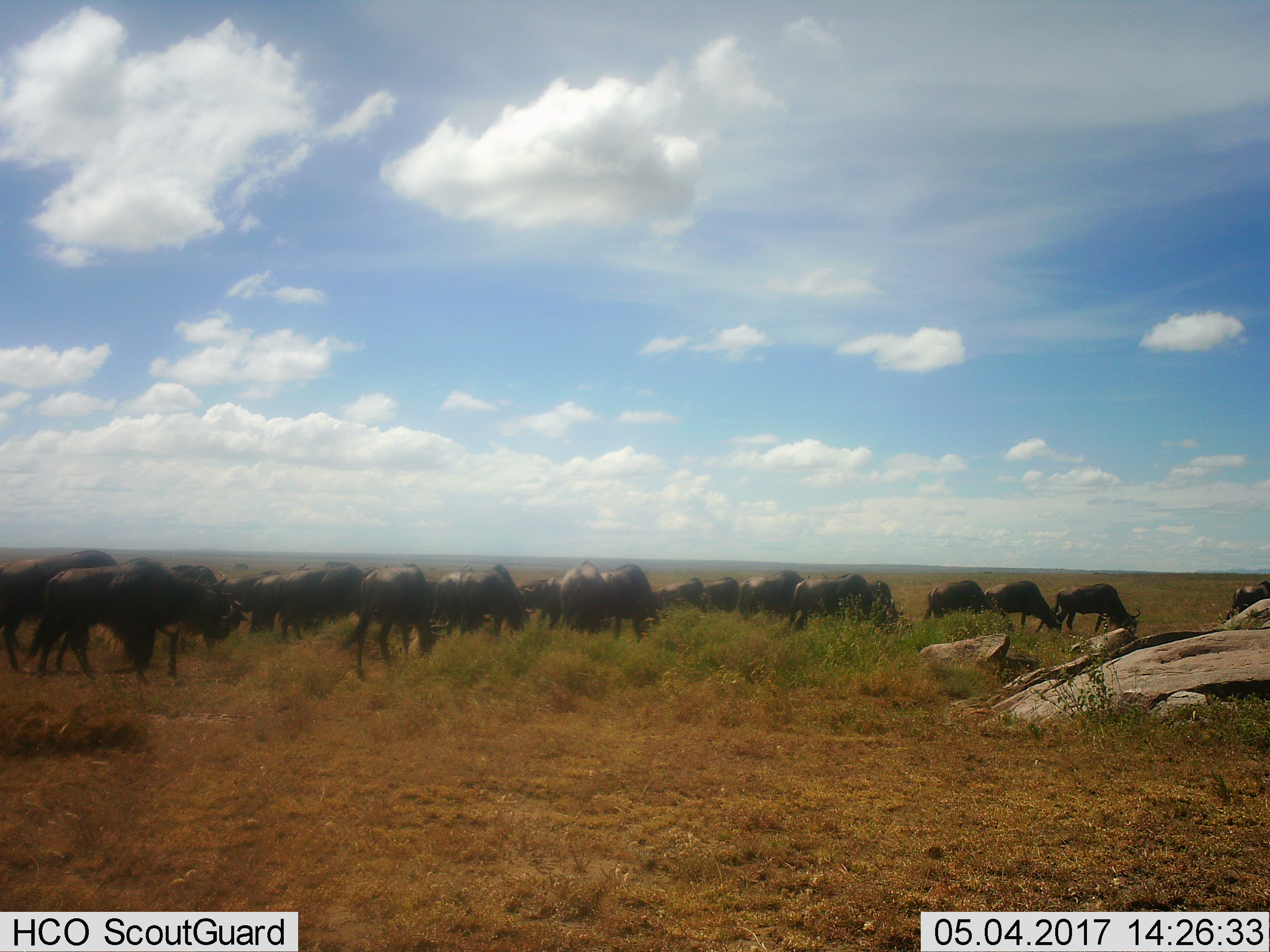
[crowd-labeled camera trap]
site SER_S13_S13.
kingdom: Animalia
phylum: Chordata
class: Mammalia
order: Artiodactyla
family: Bovidae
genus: Connochaetes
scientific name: Connochaetes taurinus taurinus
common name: blue wildebeest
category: wildebeestblue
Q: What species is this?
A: Wildebeestblue (blue wildebeest) (Connochaetes taurinus taurinus).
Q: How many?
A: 11-50.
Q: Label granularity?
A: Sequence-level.